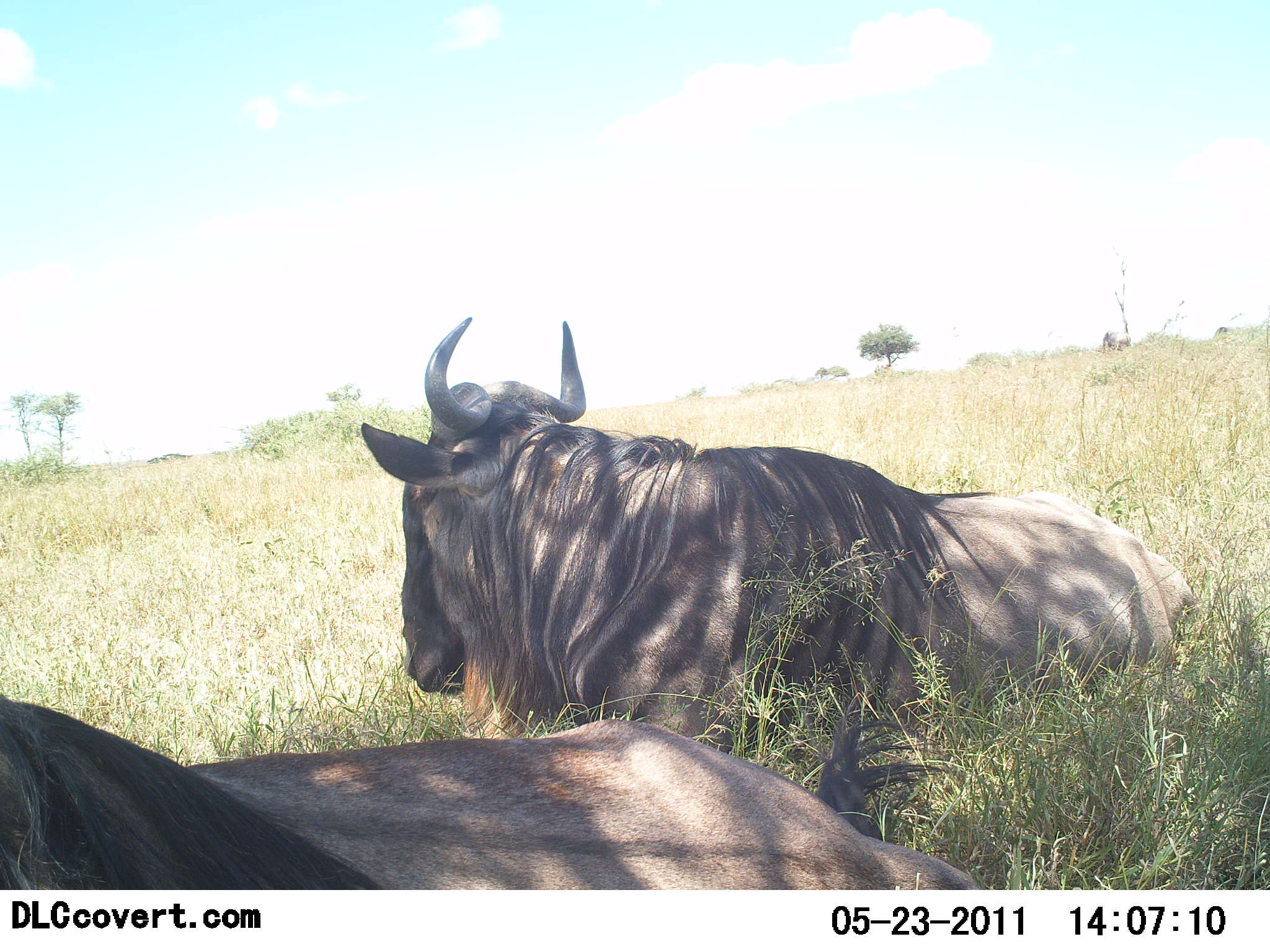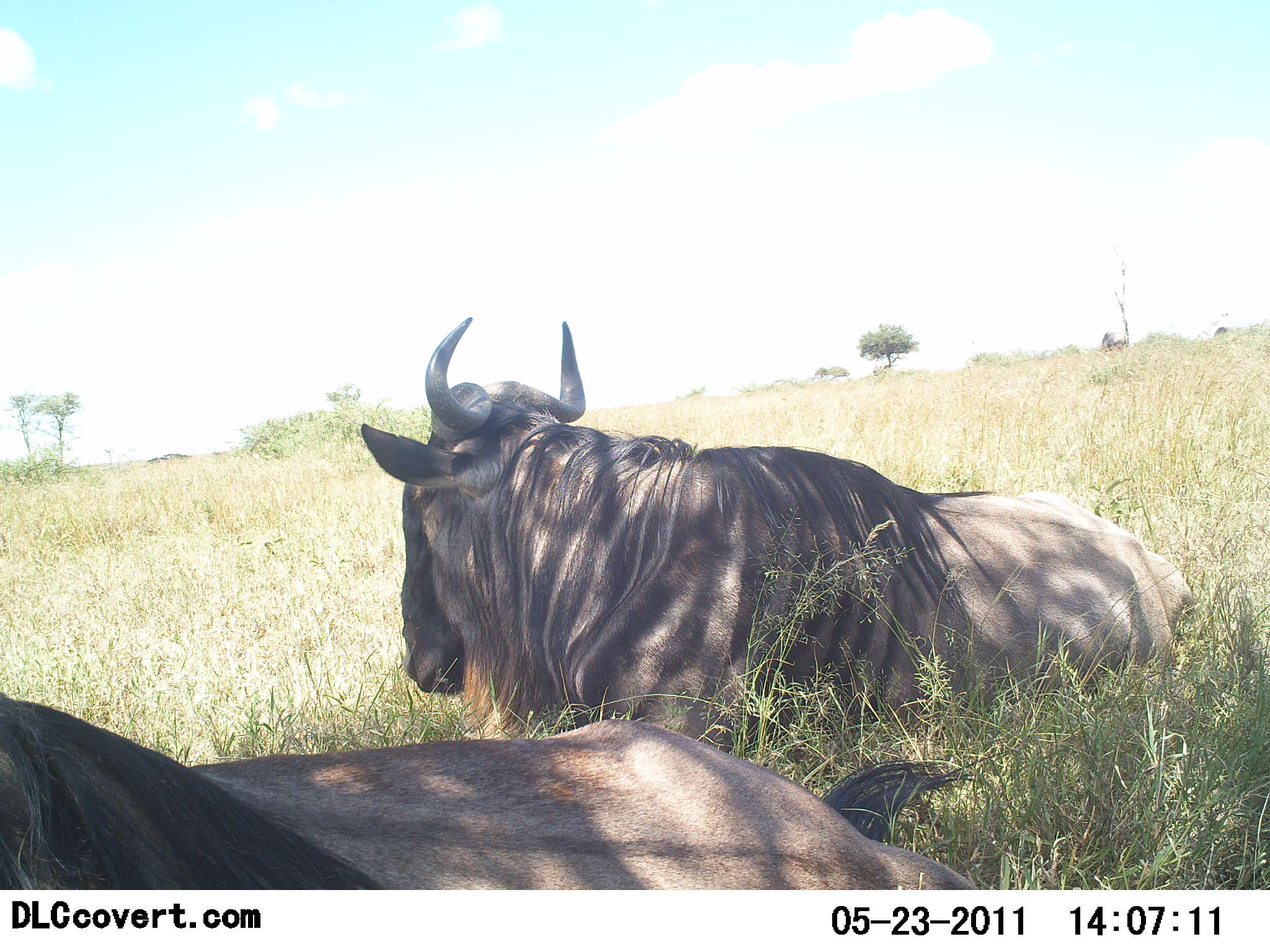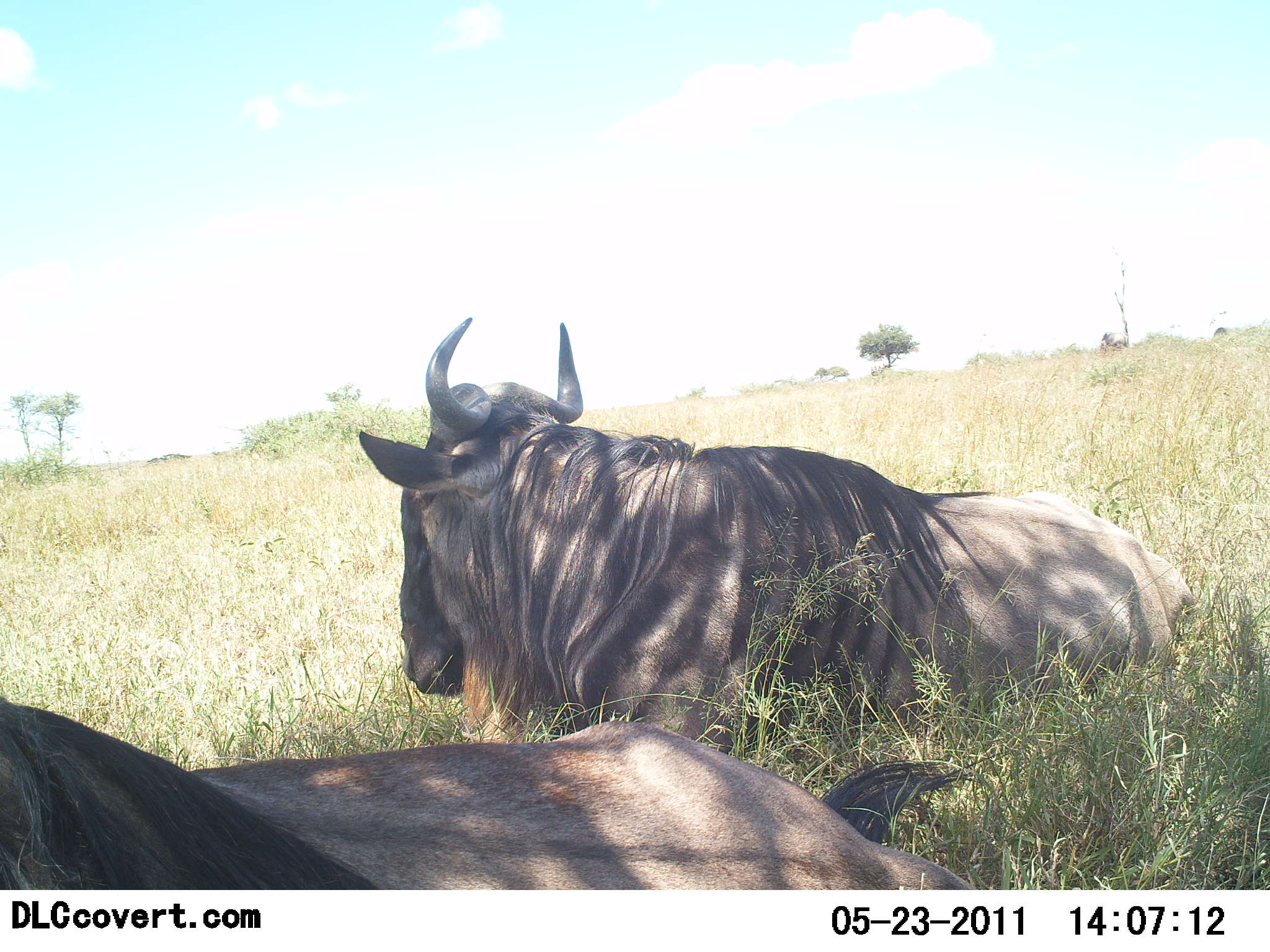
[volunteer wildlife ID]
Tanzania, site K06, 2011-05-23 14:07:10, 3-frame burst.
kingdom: Animalia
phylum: Chordata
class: Mammalia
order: Artiodactyla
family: Bovidae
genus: Connochaetes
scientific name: Connochaetes taurinus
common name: blue wildebeest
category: wildebeest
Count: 2.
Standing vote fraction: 0%.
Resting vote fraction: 100%.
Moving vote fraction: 0%.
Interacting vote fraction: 0%.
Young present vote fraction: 0%.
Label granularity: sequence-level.